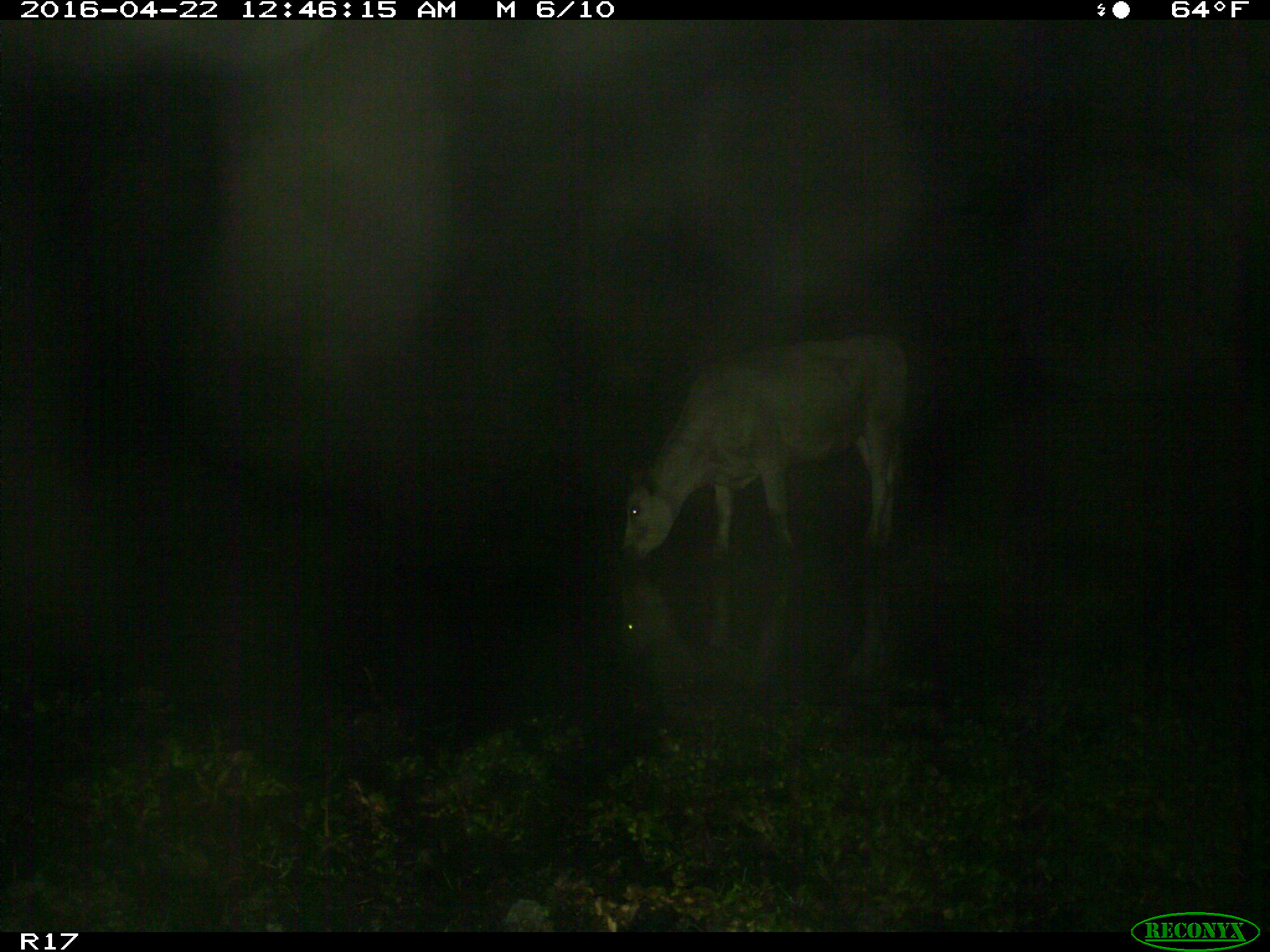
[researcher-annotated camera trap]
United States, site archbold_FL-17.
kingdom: Animalia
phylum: Chordata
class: Mammalia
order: Artiodactyla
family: Bovidae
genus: Bos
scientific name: Bos taurus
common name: domestic cow